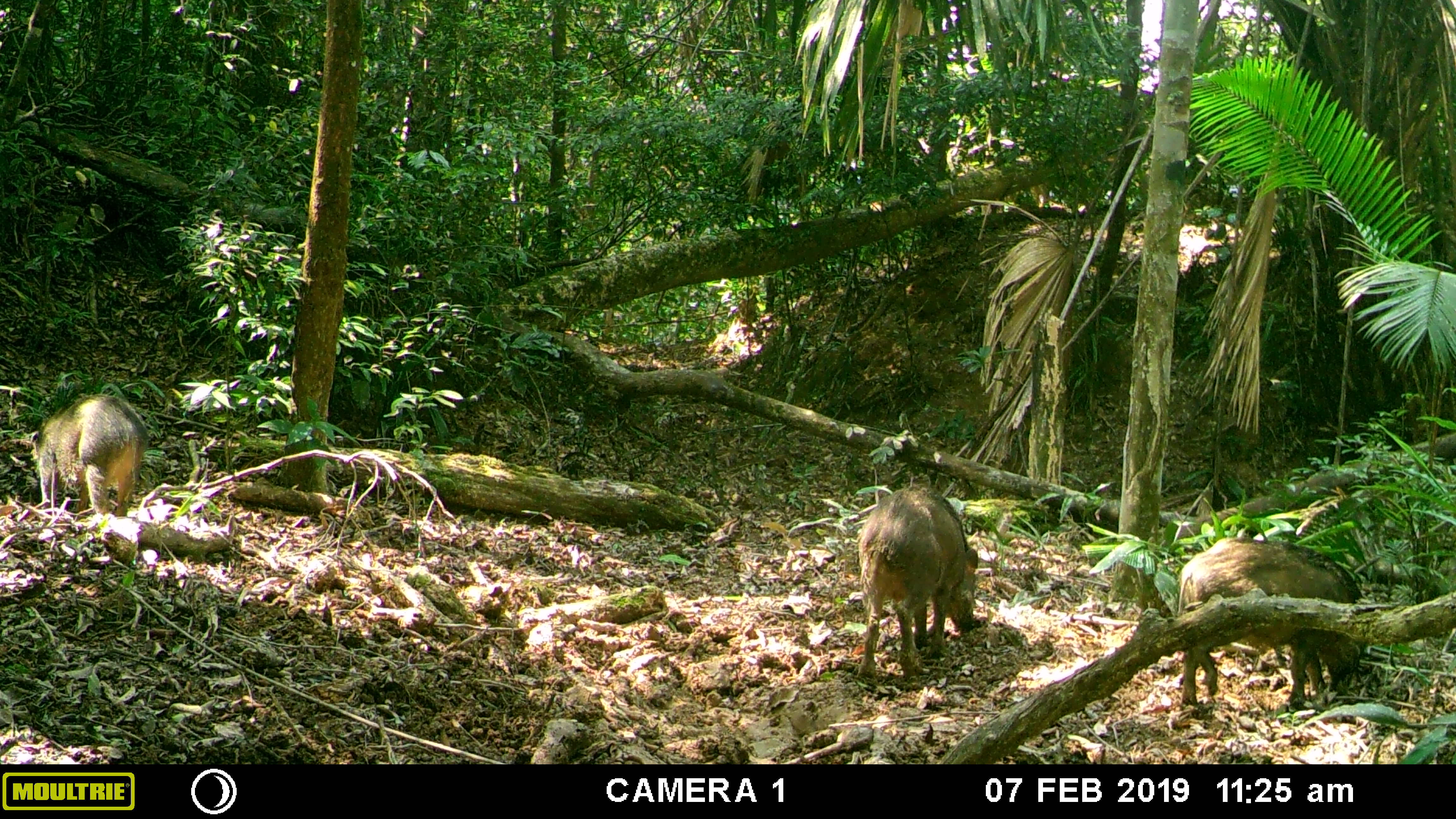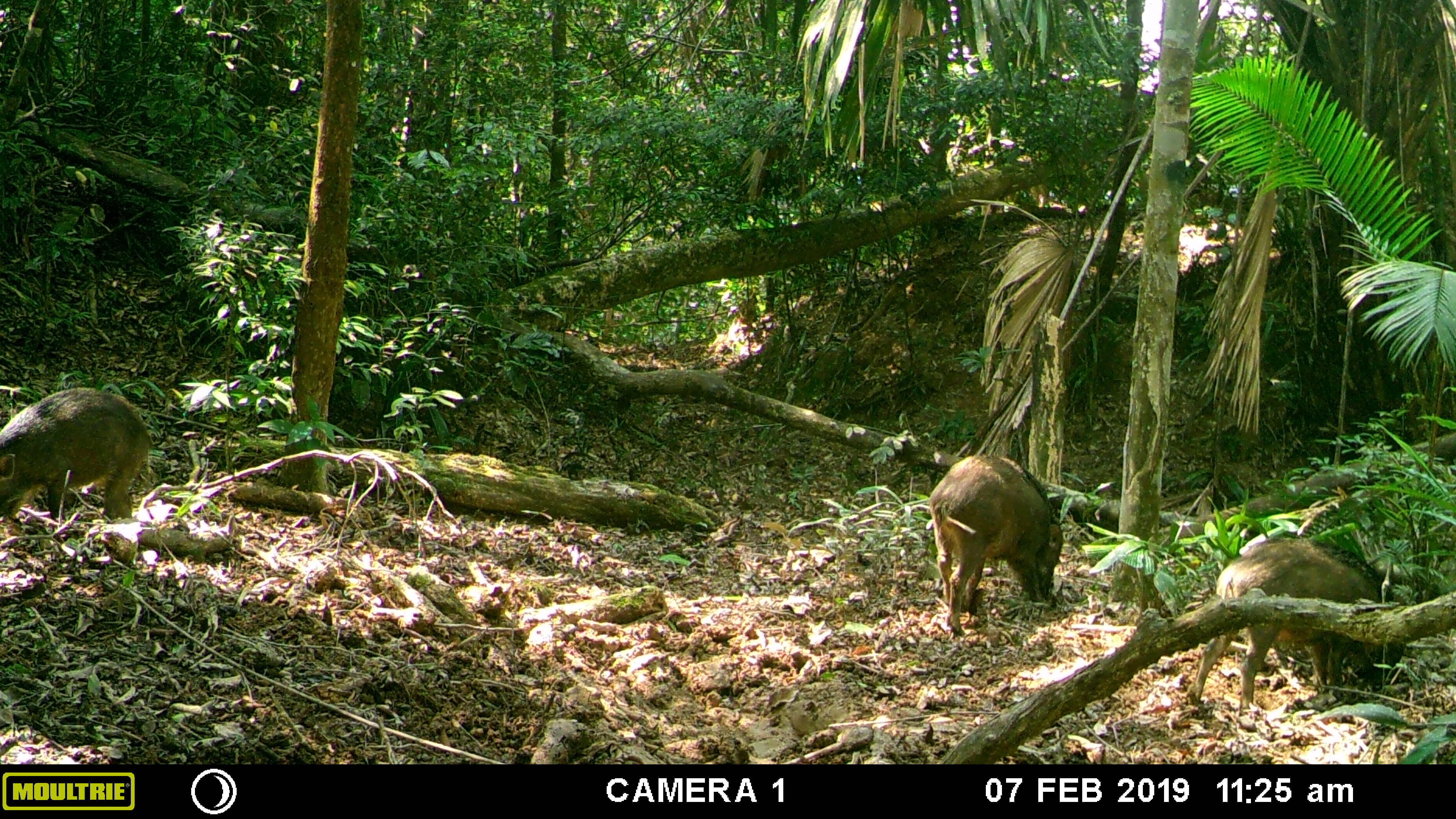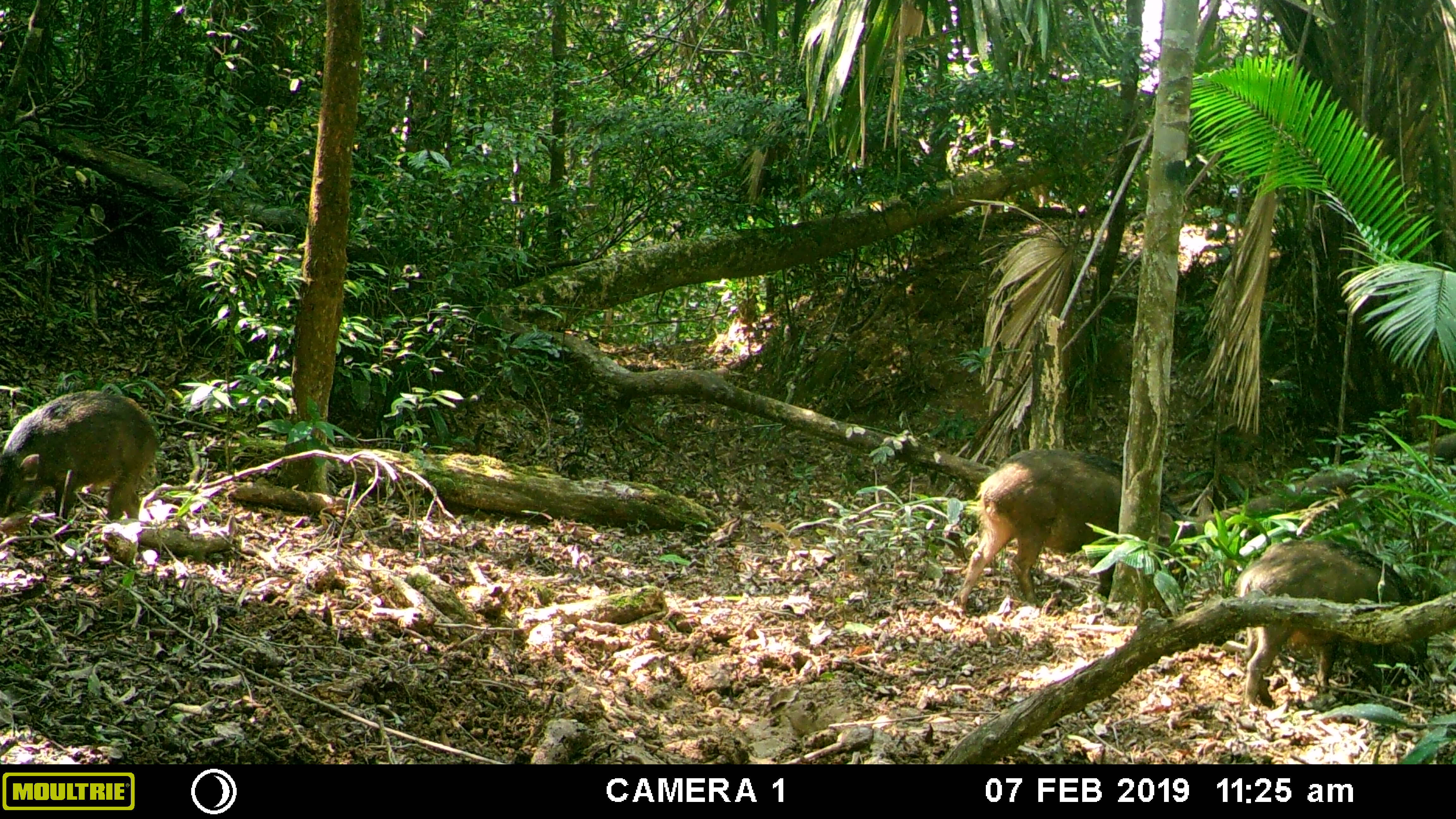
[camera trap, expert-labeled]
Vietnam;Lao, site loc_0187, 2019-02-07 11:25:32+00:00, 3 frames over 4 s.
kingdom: Animalia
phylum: Chordata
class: Mammalia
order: Artiodactyla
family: Suidae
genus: Sus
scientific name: Sus scrofa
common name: eurasian wild pig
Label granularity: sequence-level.